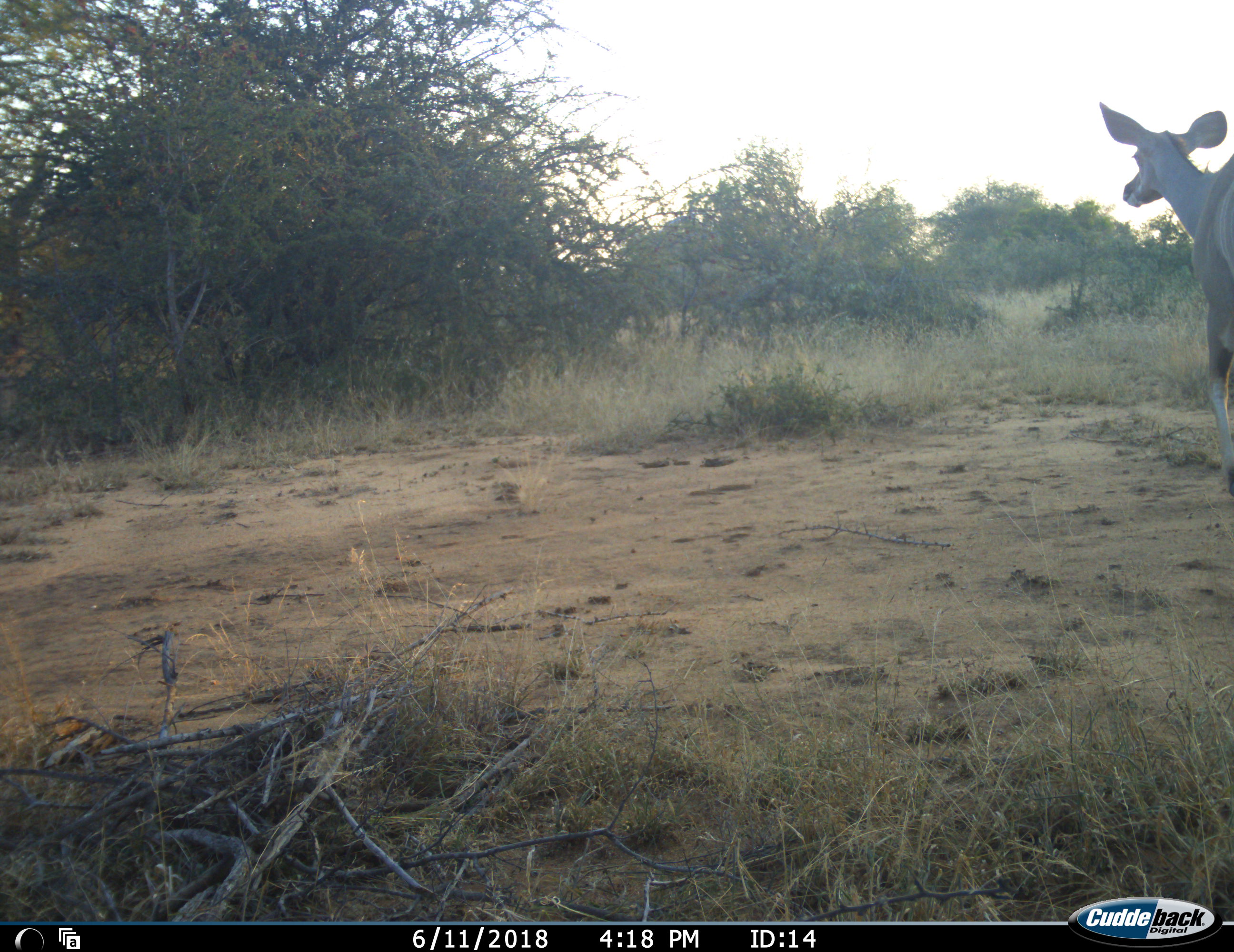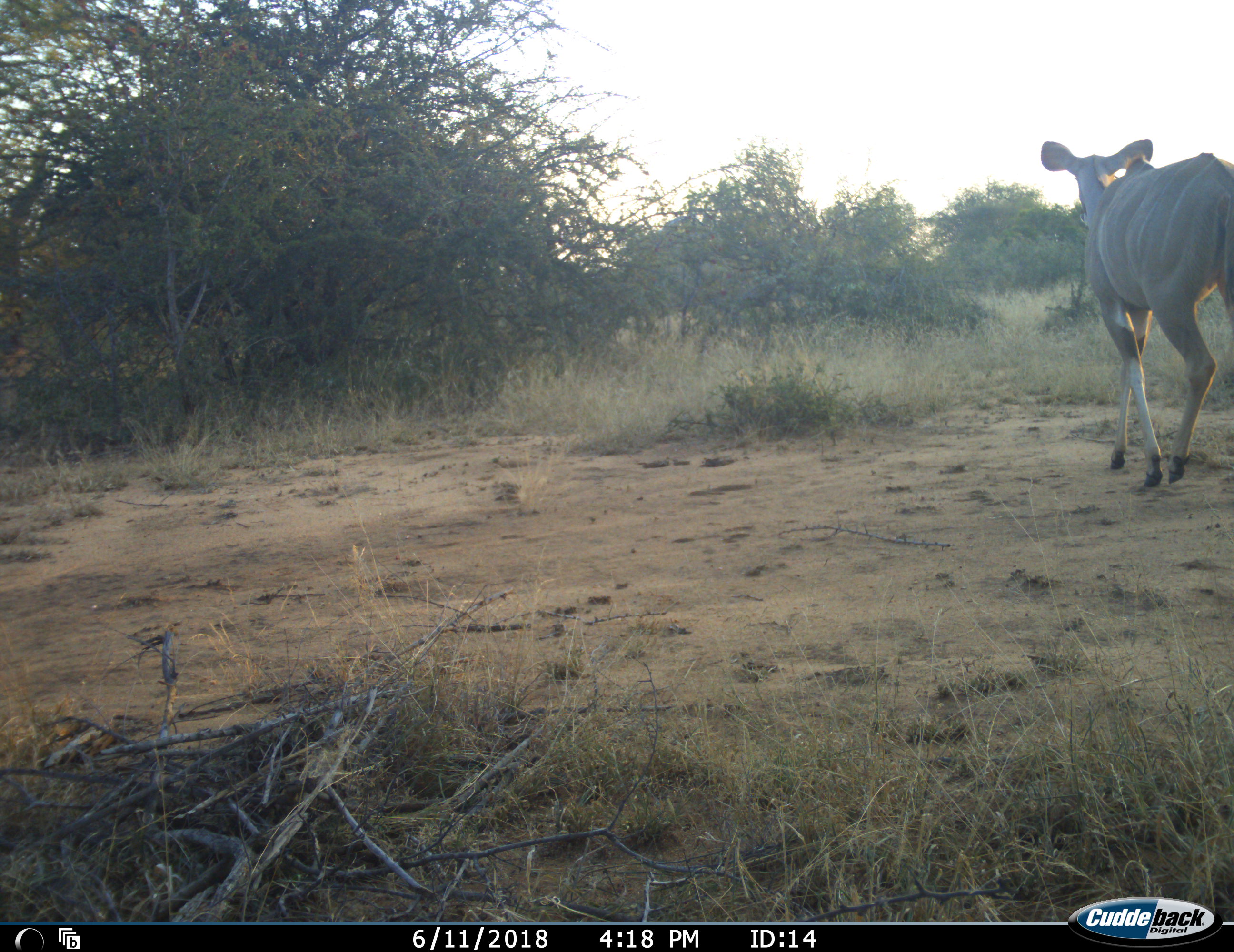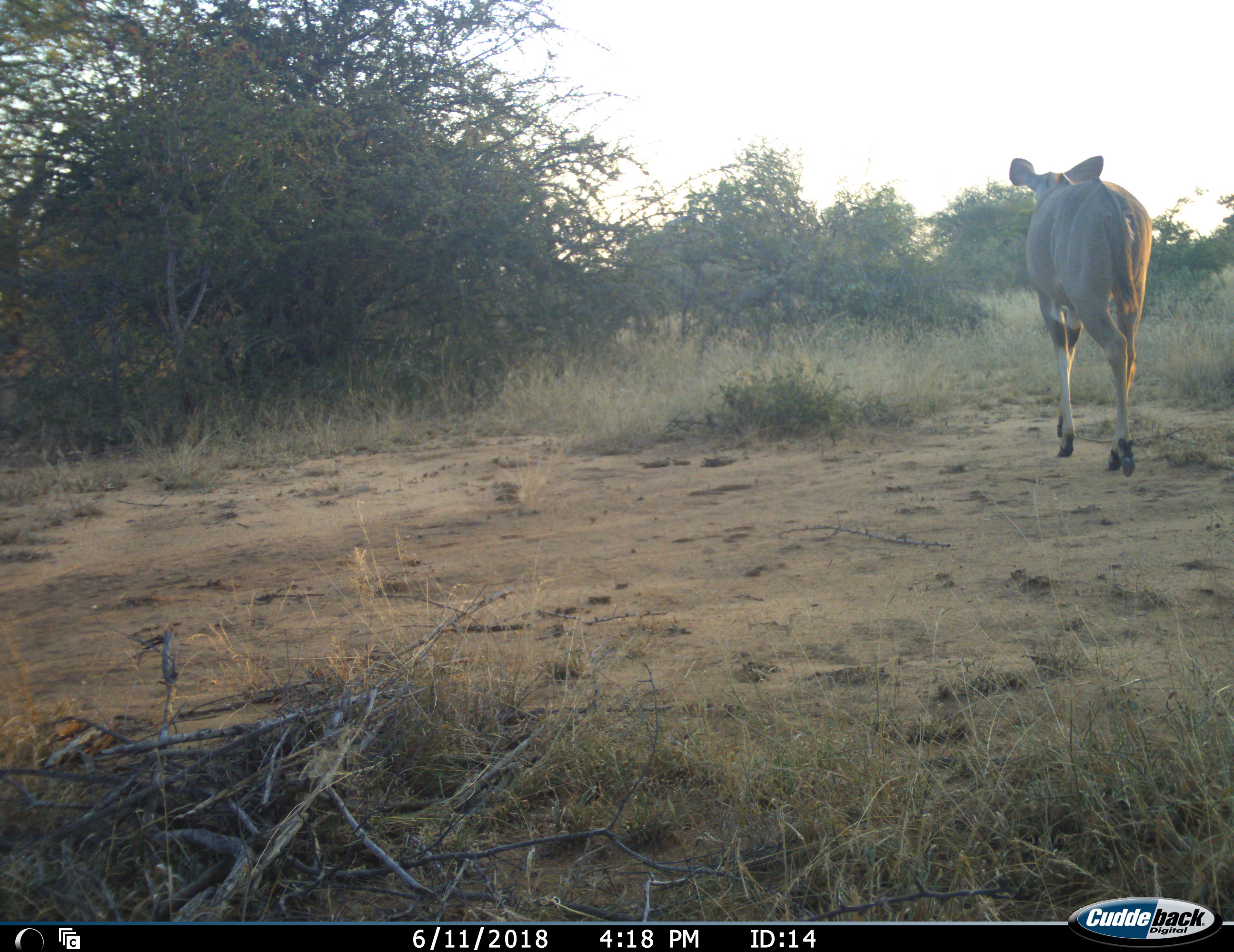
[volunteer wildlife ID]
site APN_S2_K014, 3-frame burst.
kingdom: Animalia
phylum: Chordata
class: Mammalia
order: Artiodactyla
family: Bovidae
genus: Tragelaphus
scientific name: Tragelaphus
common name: kudu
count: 1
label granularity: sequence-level